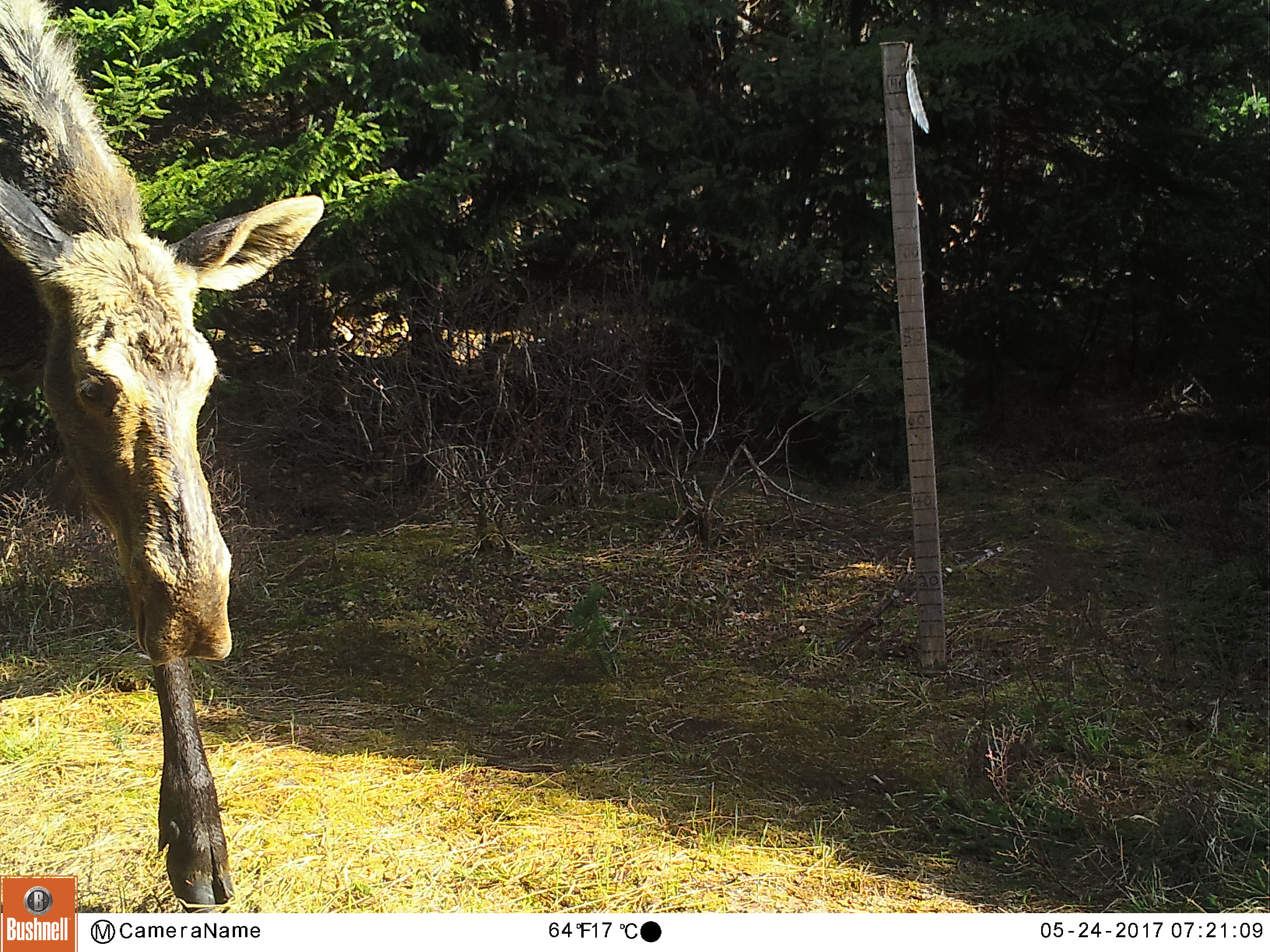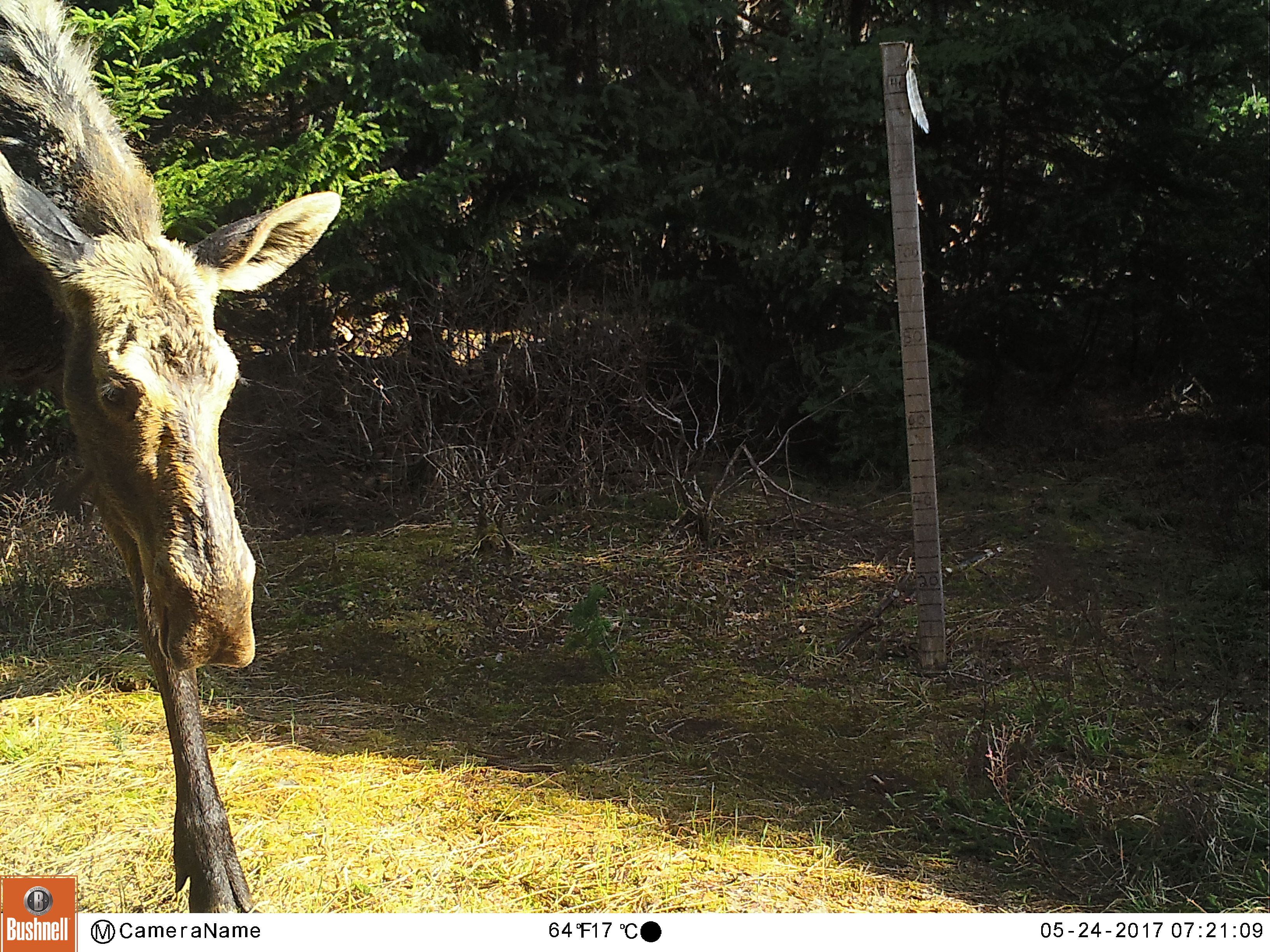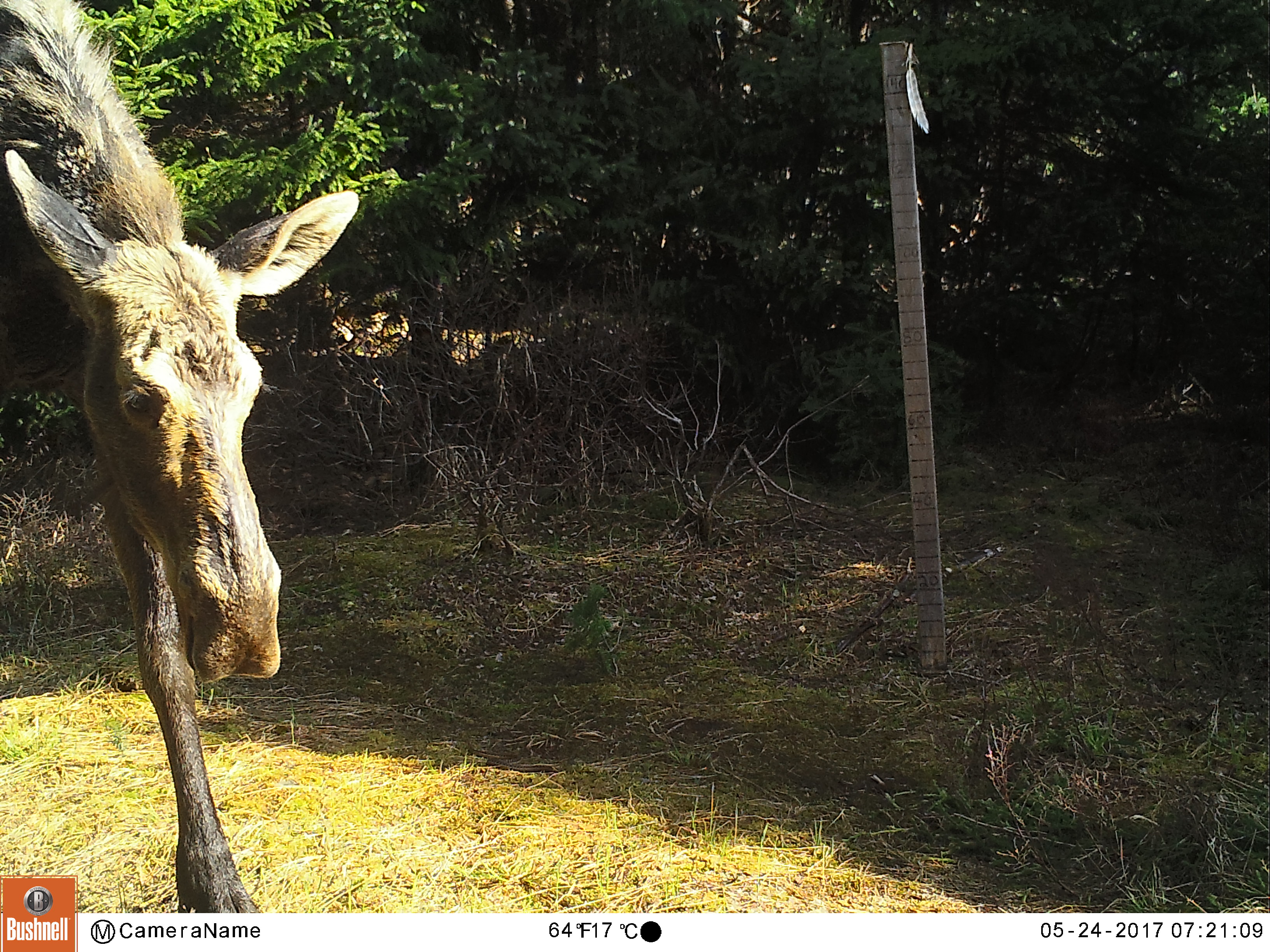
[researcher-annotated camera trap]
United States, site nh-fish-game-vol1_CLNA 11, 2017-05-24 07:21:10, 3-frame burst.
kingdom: Animalia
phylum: Chordata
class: Mammalia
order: Artiodactyla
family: Cervidae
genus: Alces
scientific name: Alces alces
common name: moose